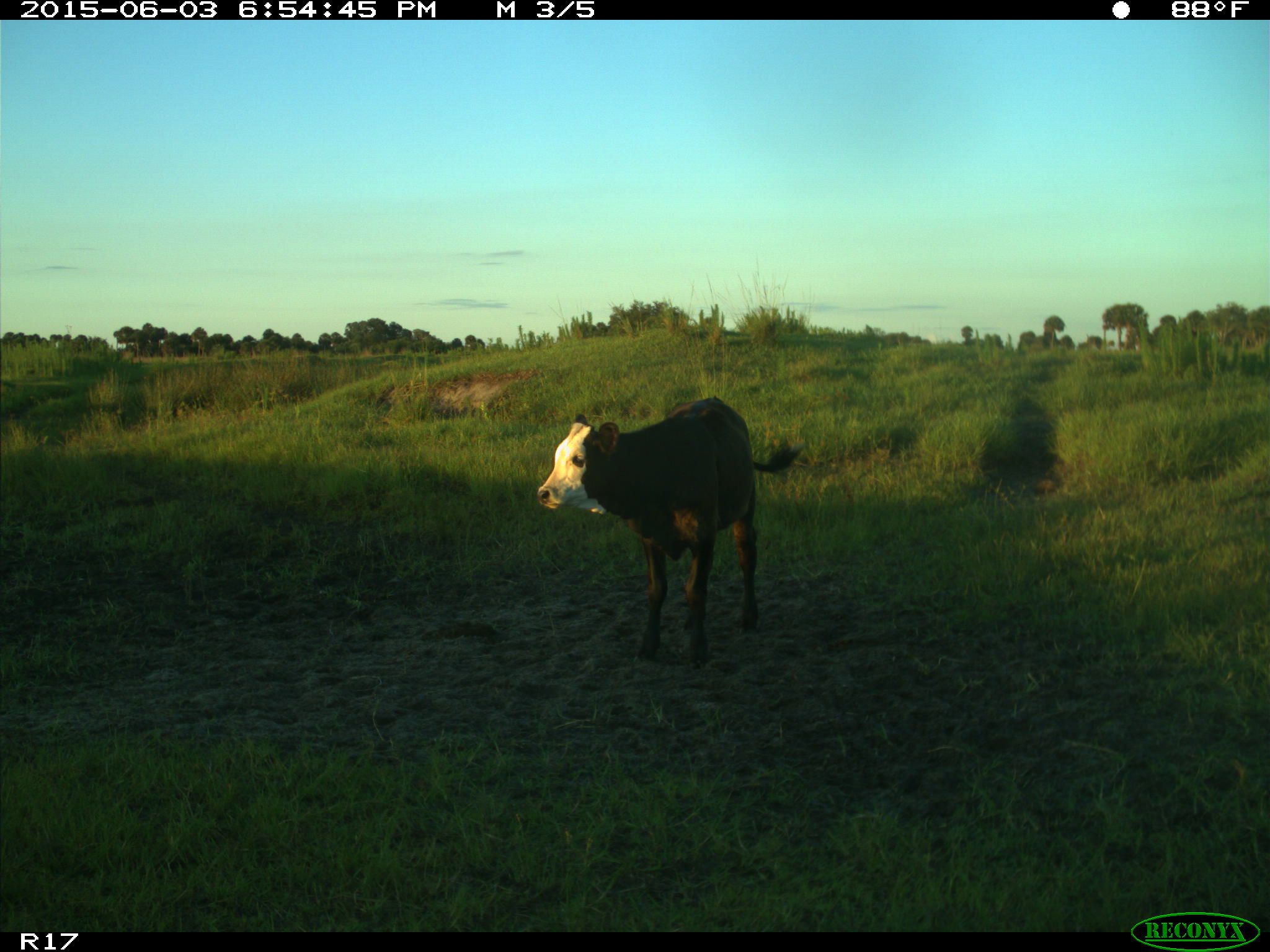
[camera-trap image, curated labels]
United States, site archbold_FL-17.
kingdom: Animalia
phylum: Chordata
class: Mammalia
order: Artiodactyla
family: Bovidae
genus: Bos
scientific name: Bos taurus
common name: domestic cow